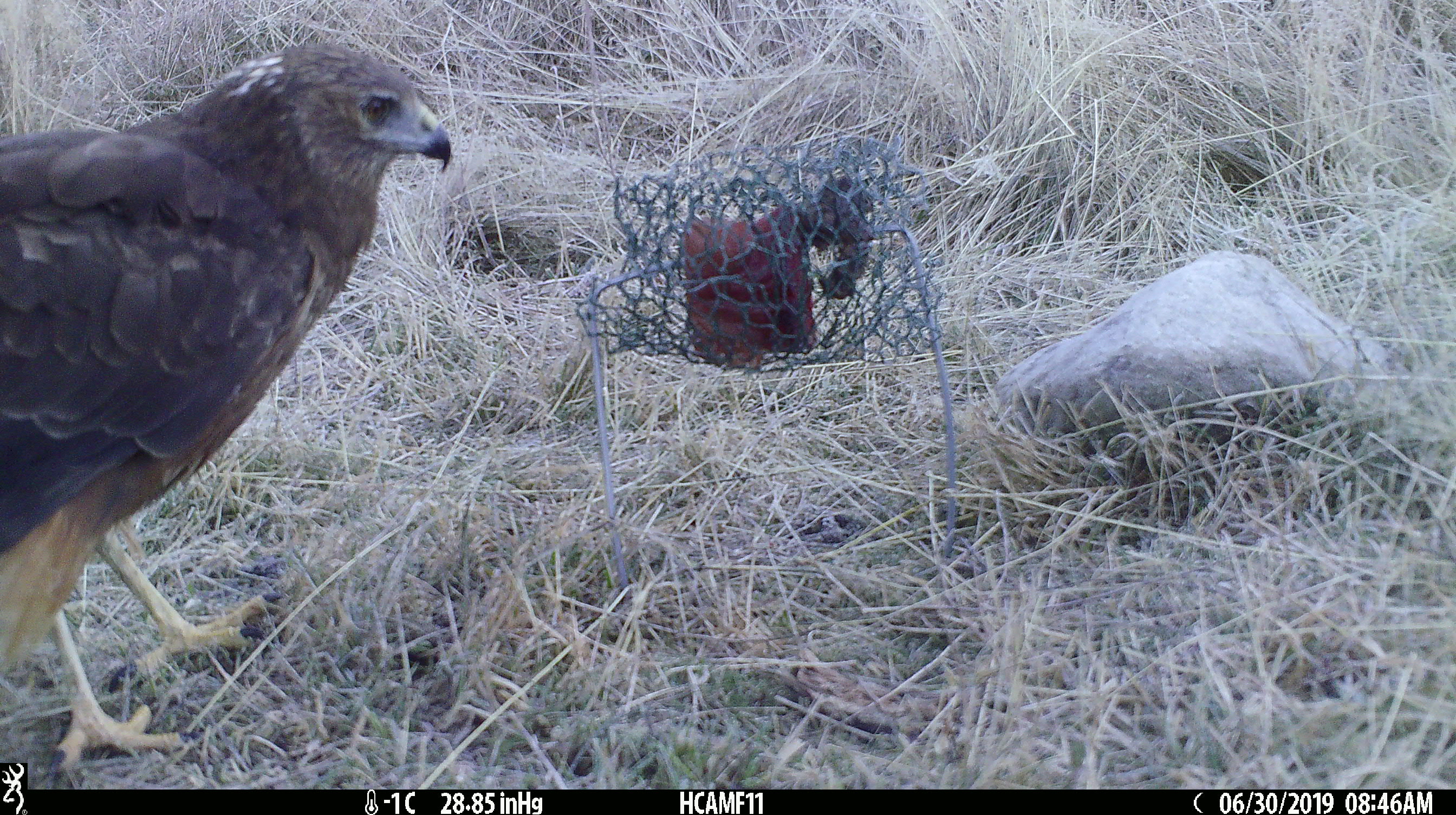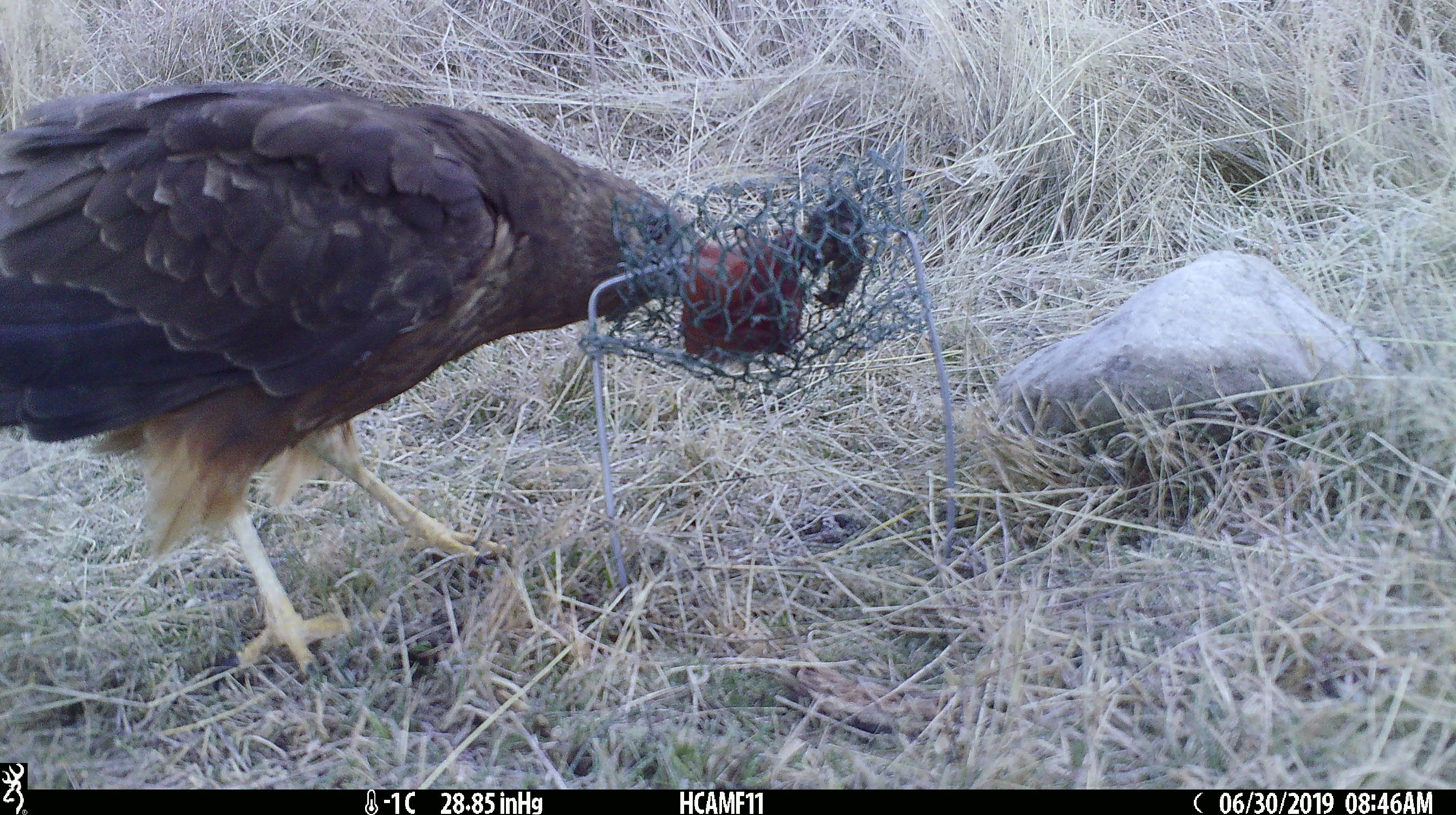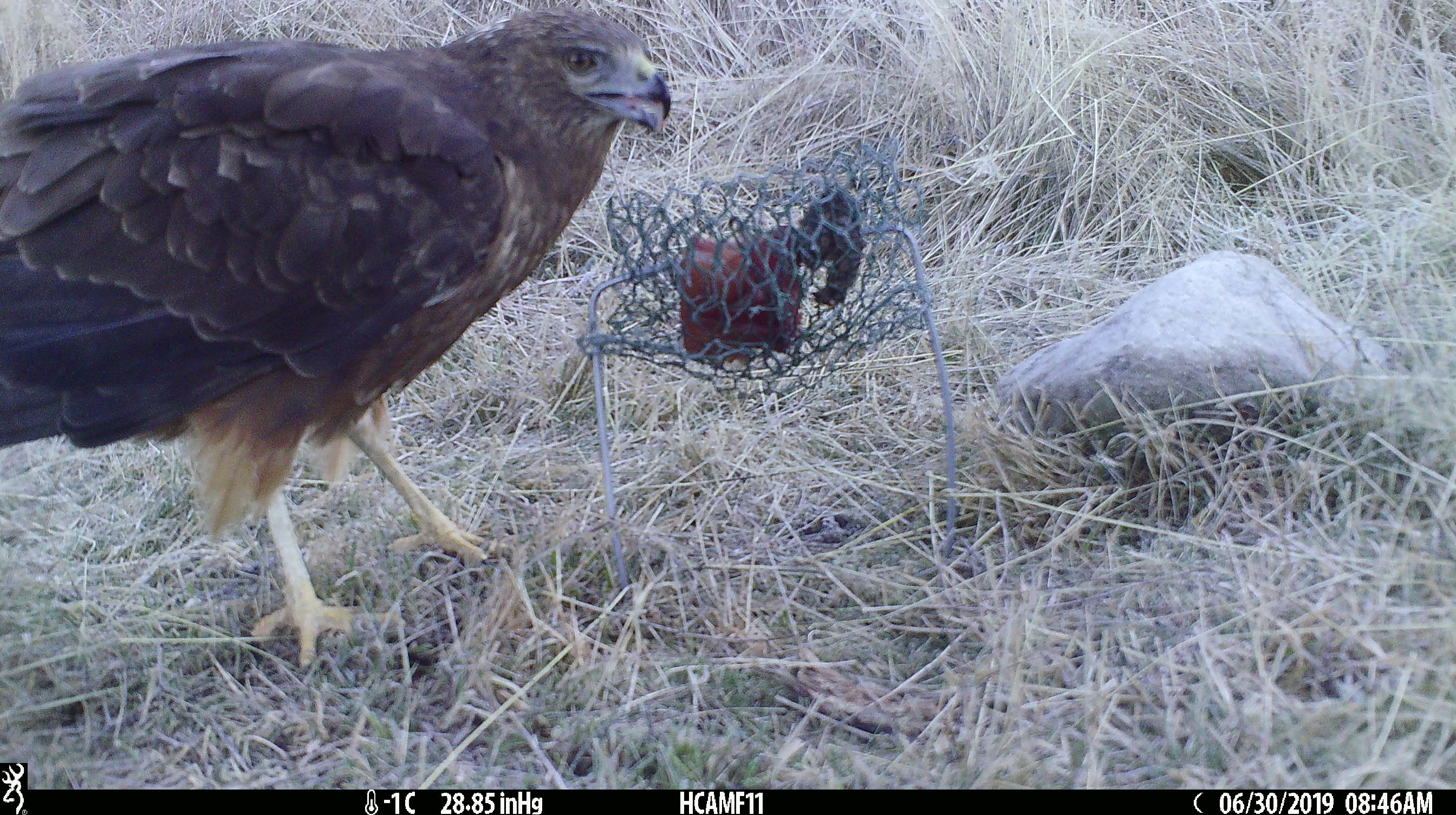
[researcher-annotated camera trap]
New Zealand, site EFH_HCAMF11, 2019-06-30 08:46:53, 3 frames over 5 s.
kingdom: Animalia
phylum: Chordata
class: Aves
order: Accipitriformes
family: Accipitridae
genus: Circus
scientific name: Circus approximans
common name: swamp harrier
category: harrier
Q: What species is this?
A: Harrier (swamp harrier) (Circus approximans).